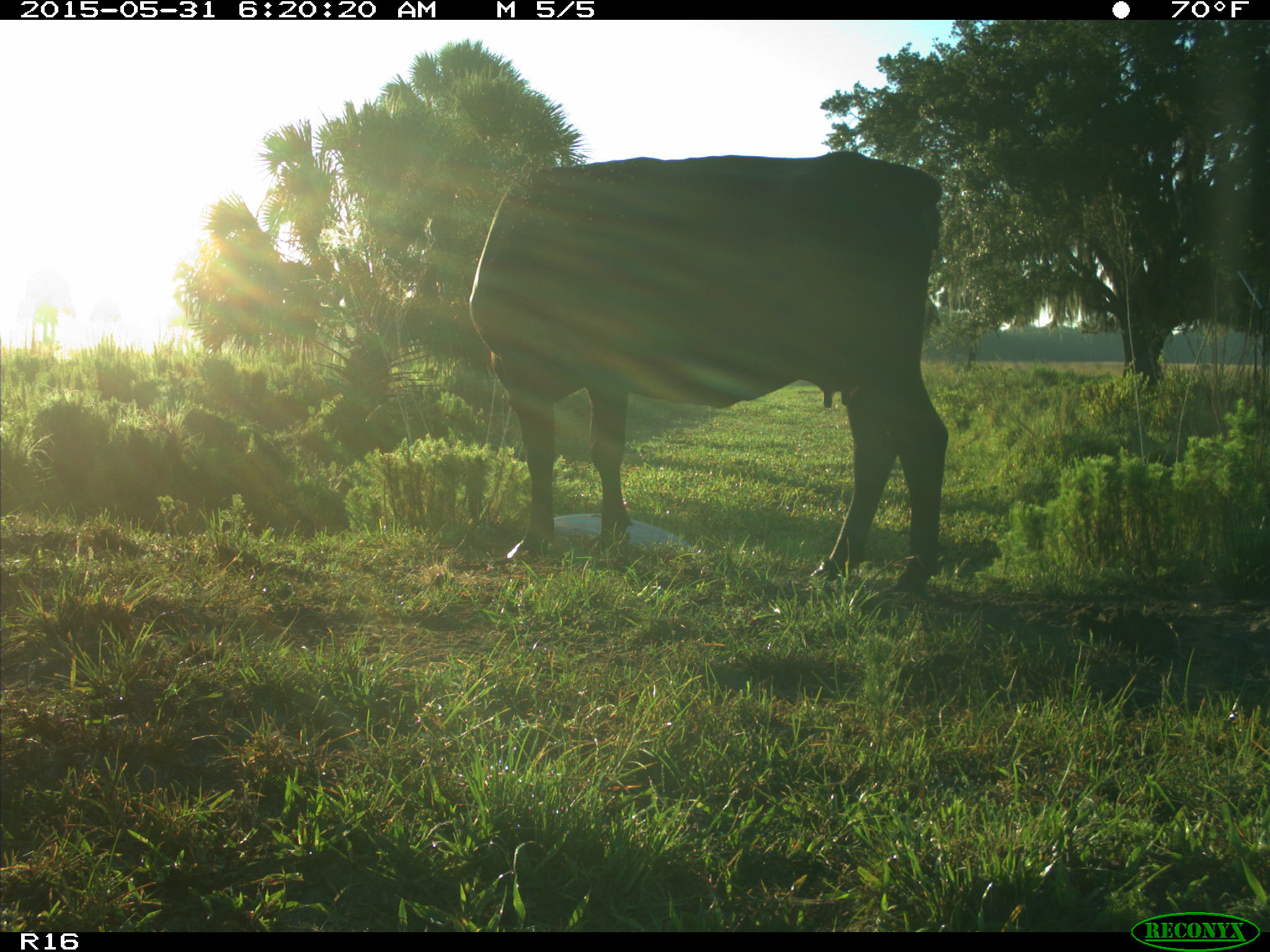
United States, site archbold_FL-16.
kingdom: Animalia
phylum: Chordata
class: Mammalia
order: Artiodactyla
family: Bovidae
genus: Bos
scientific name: Bos taurus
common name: domestic cow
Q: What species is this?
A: Bos taurus (domestic cow).